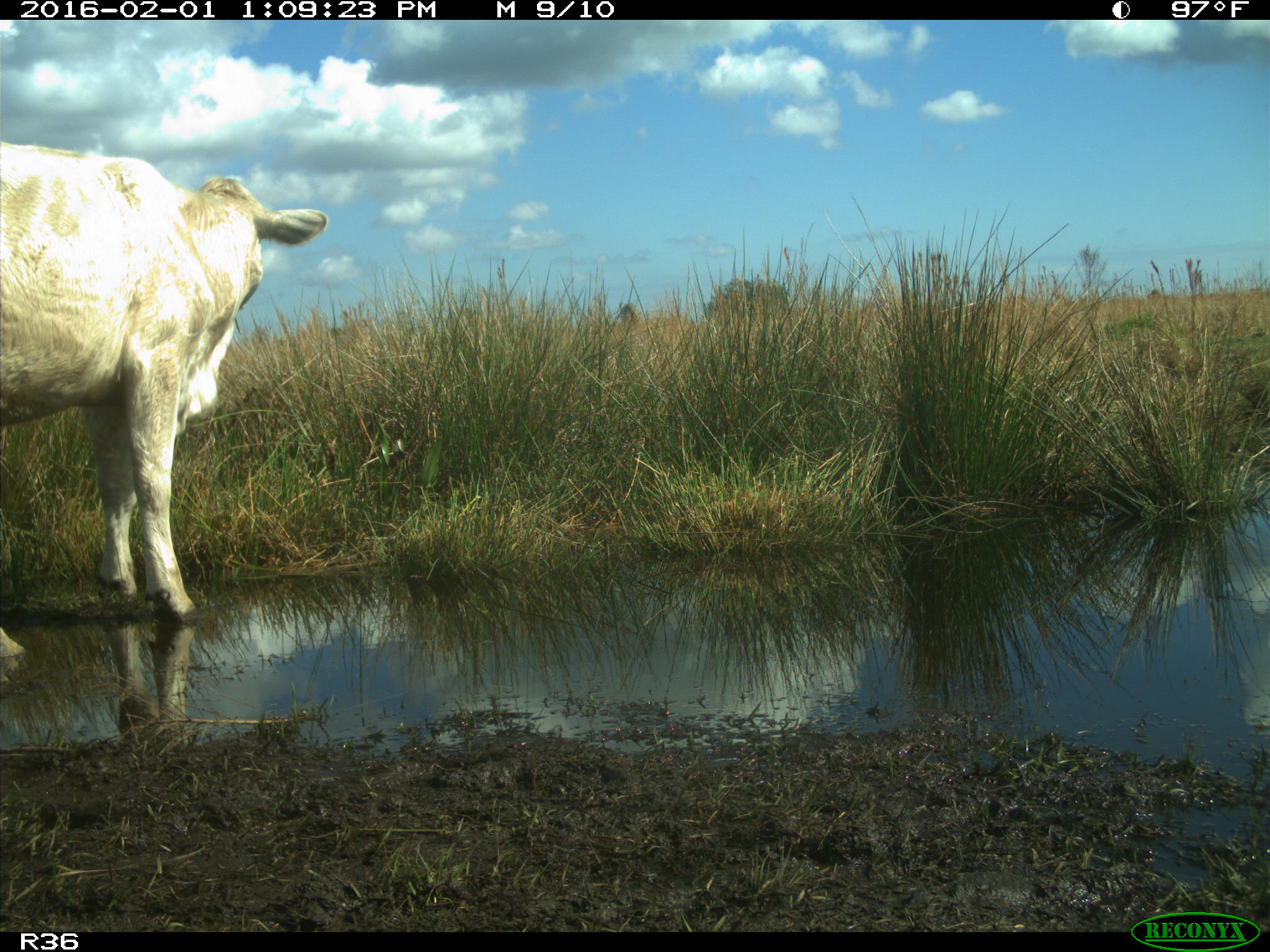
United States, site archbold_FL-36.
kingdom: Animalia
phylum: Chordata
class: Mammalia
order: Artiodactyla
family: Bovidae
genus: Bos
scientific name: Bos taurus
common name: domestic cow